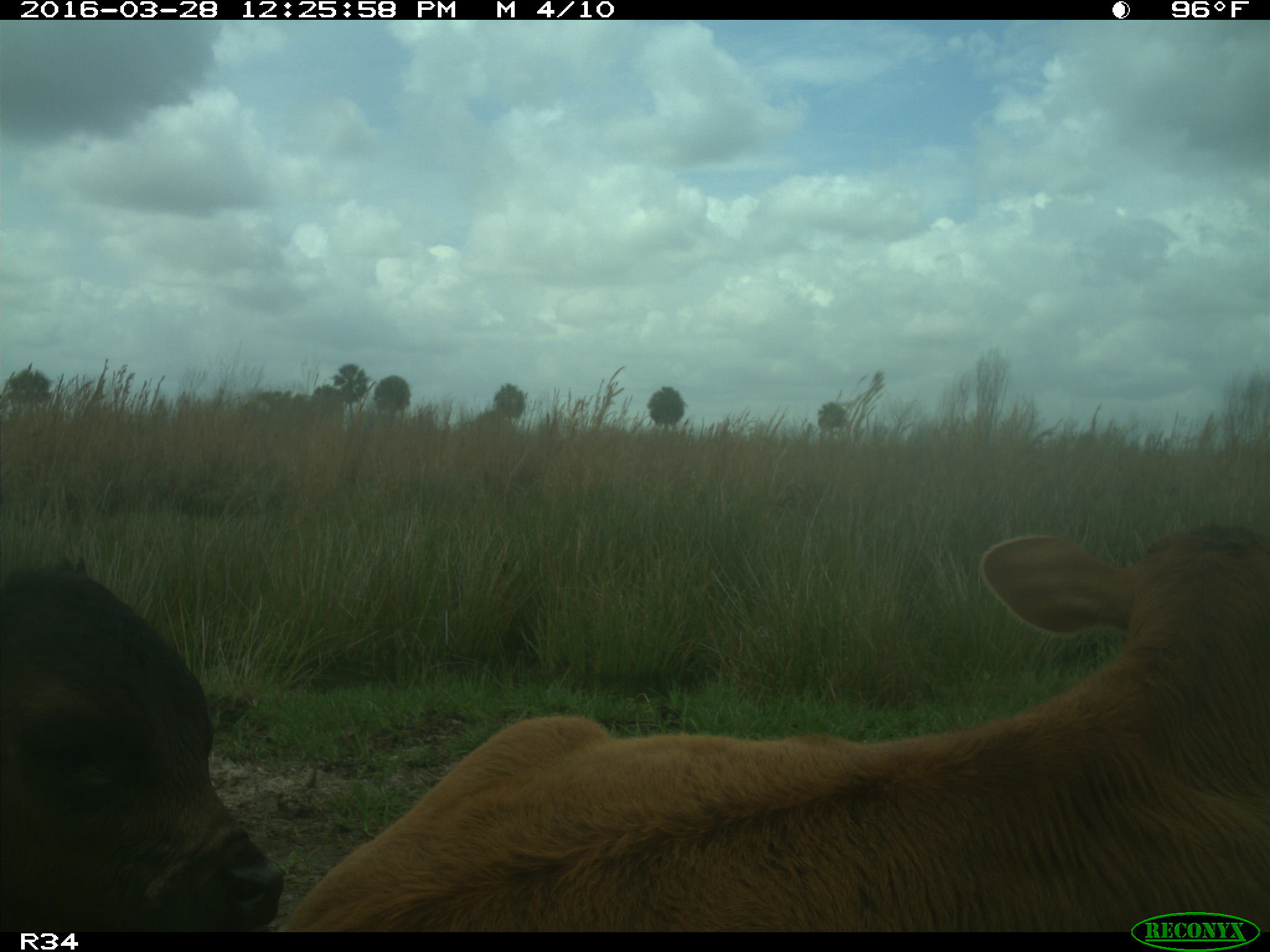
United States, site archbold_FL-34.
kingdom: Animalia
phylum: Chordata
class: Mammalia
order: Artiodactyla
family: Bovidae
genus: Bos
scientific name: Bos taurus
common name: domestic cow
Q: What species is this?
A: Bos taurus (domestic cow).